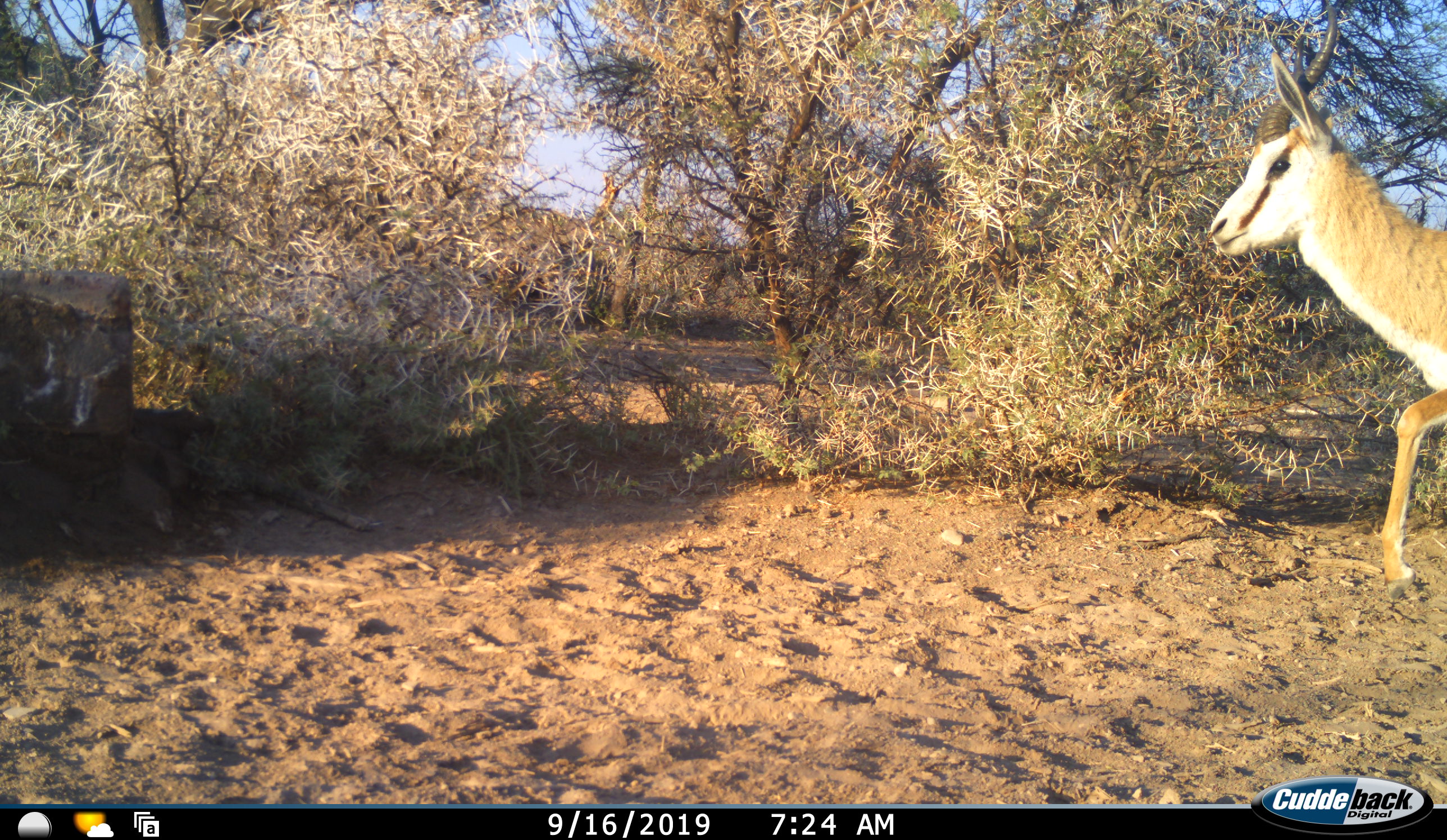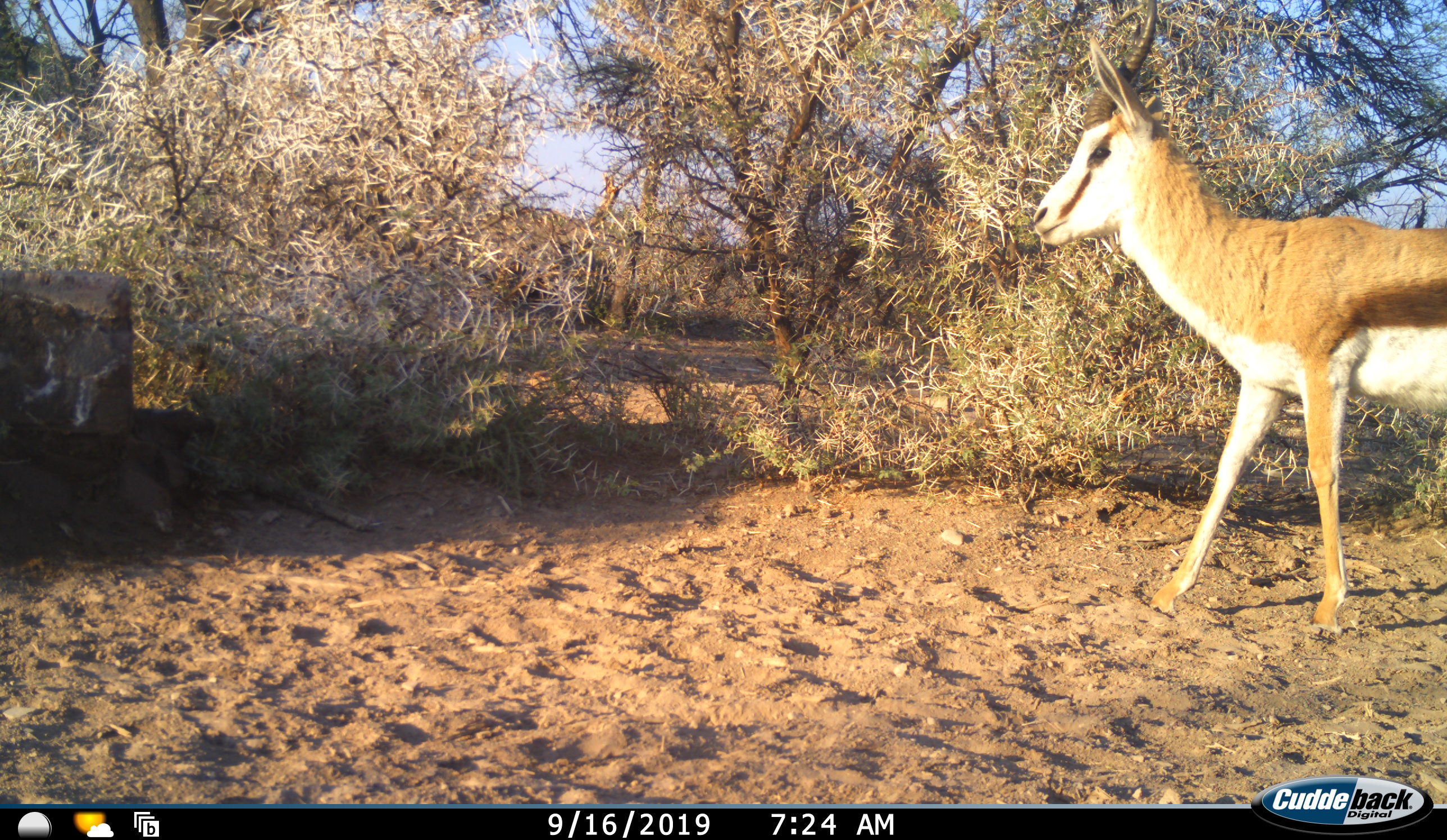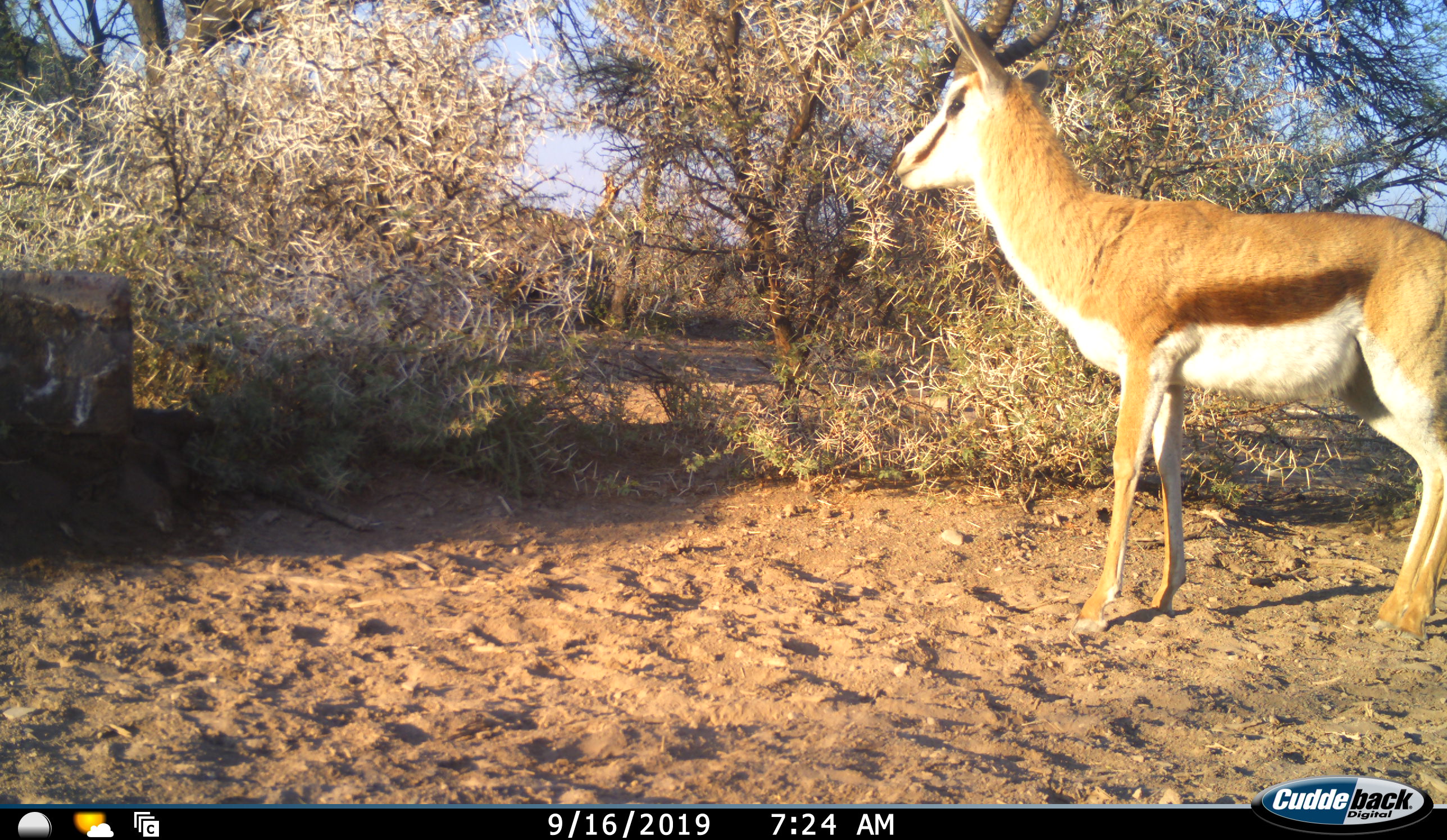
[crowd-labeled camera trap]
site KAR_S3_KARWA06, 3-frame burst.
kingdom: Animalia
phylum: Chordata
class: Mammalia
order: Artiodactyla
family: Bovidae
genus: Antidorcas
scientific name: Antidorcas marsupialis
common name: springbok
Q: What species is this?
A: Springbok (Antidorcas marsupialis).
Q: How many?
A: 1.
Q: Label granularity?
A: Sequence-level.